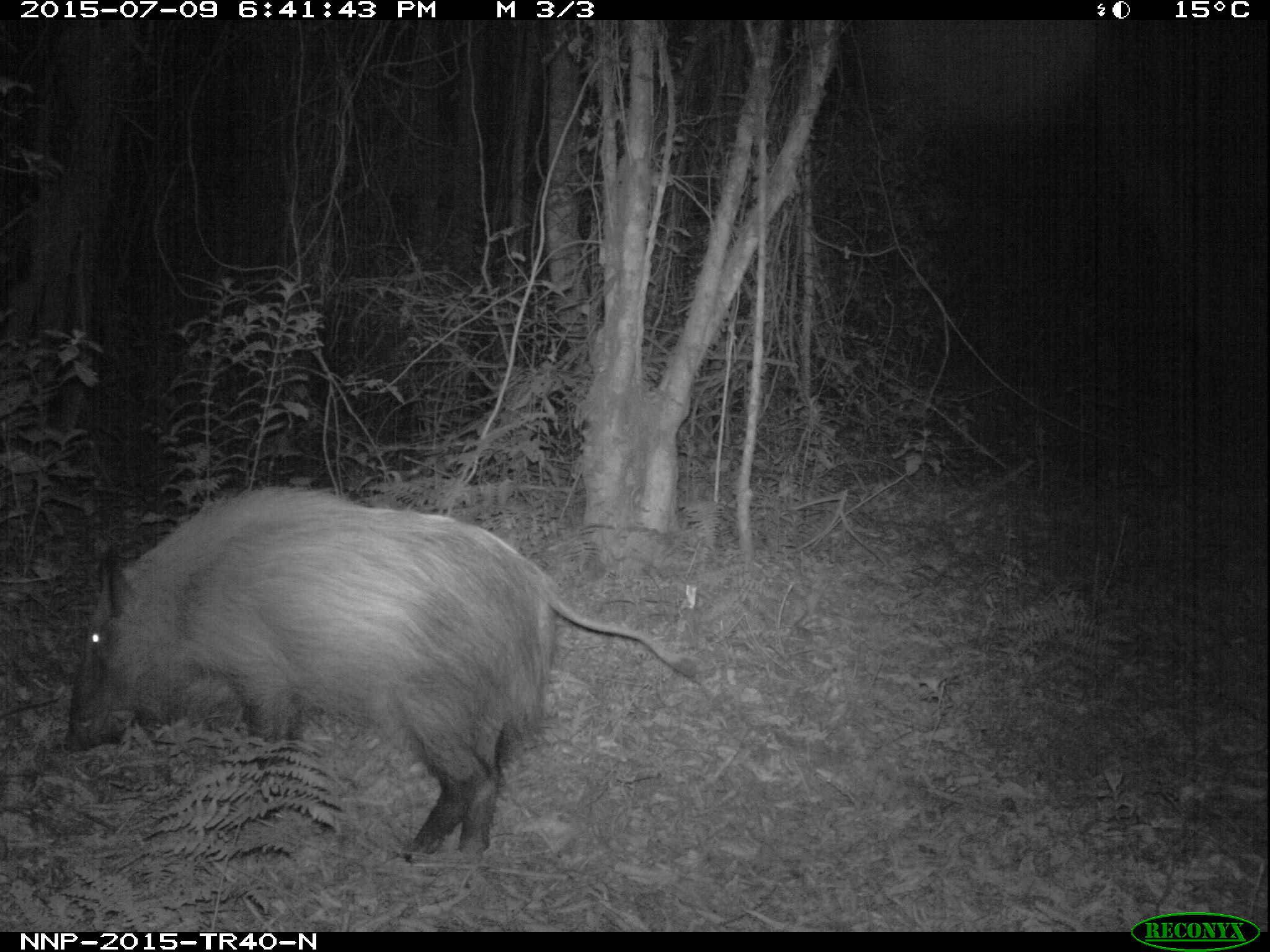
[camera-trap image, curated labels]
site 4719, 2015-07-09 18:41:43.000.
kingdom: Animalia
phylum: Chordata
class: Mammalia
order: Artiodactyla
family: Suidae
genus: Potamochoerus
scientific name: Potamochoerus larvatus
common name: bushpig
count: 1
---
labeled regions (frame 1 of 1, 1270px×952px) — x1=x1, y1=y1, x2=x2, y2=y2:
potamochoerus larvatus: x1=62, y1=485, x2=698, y2=862